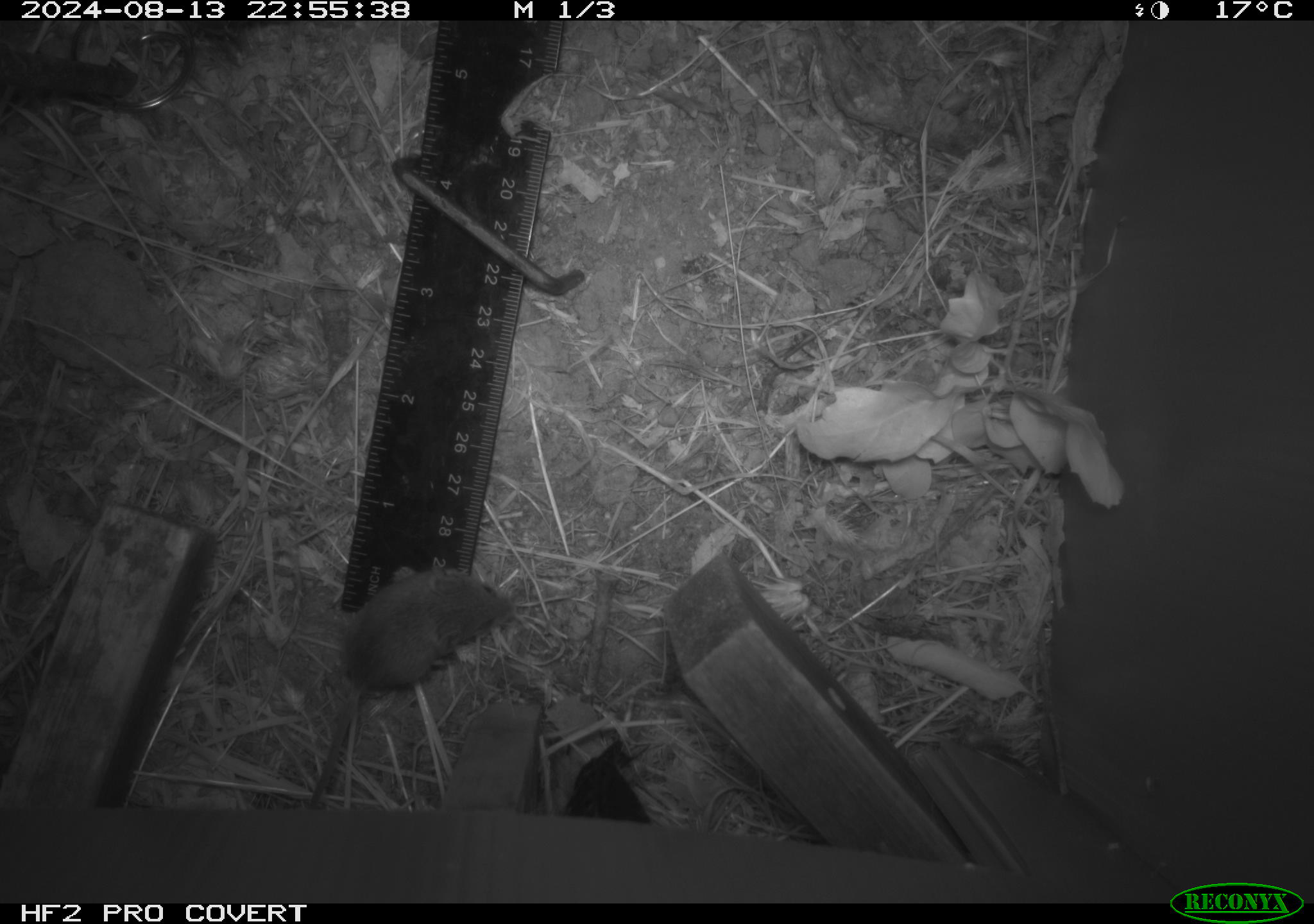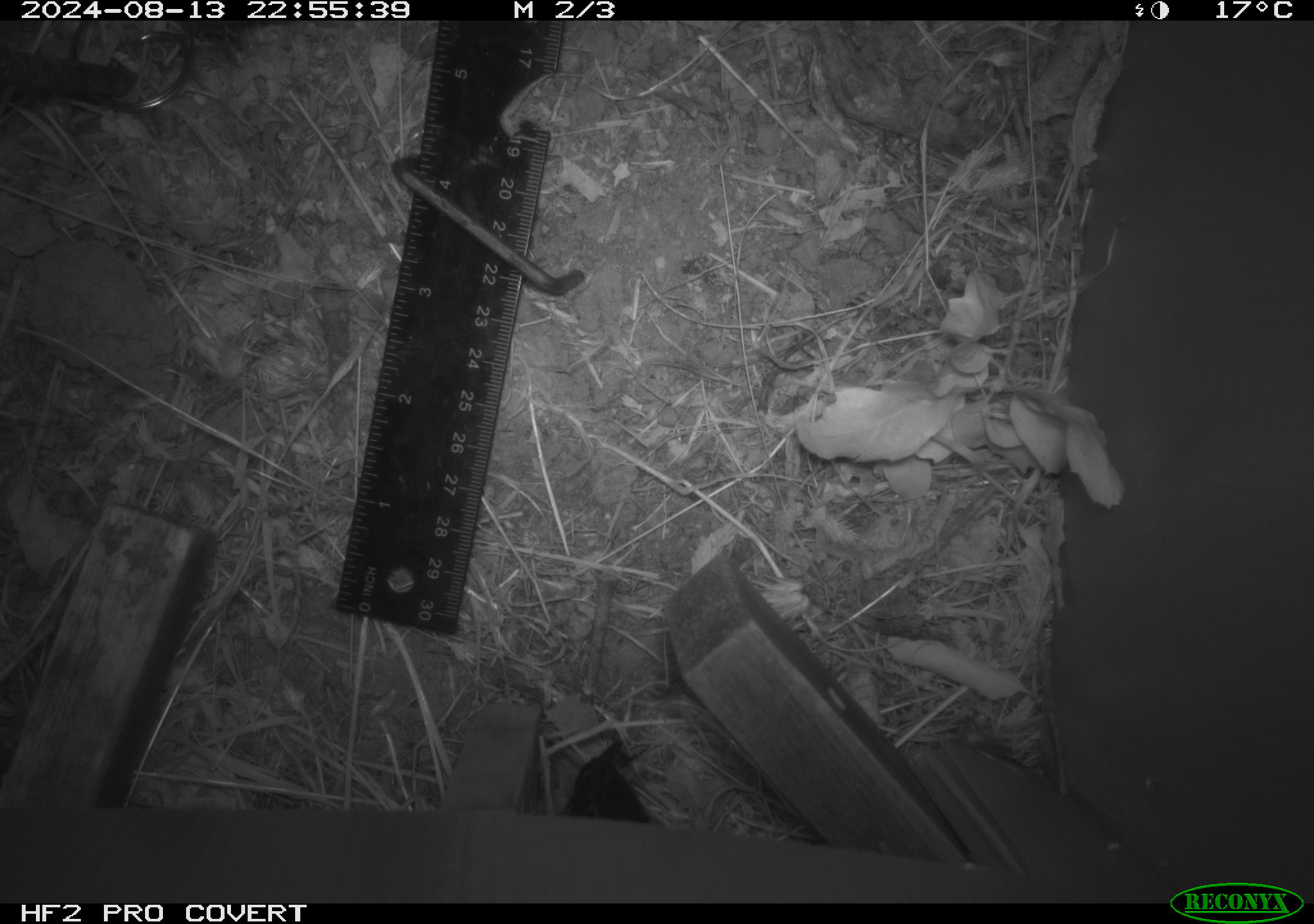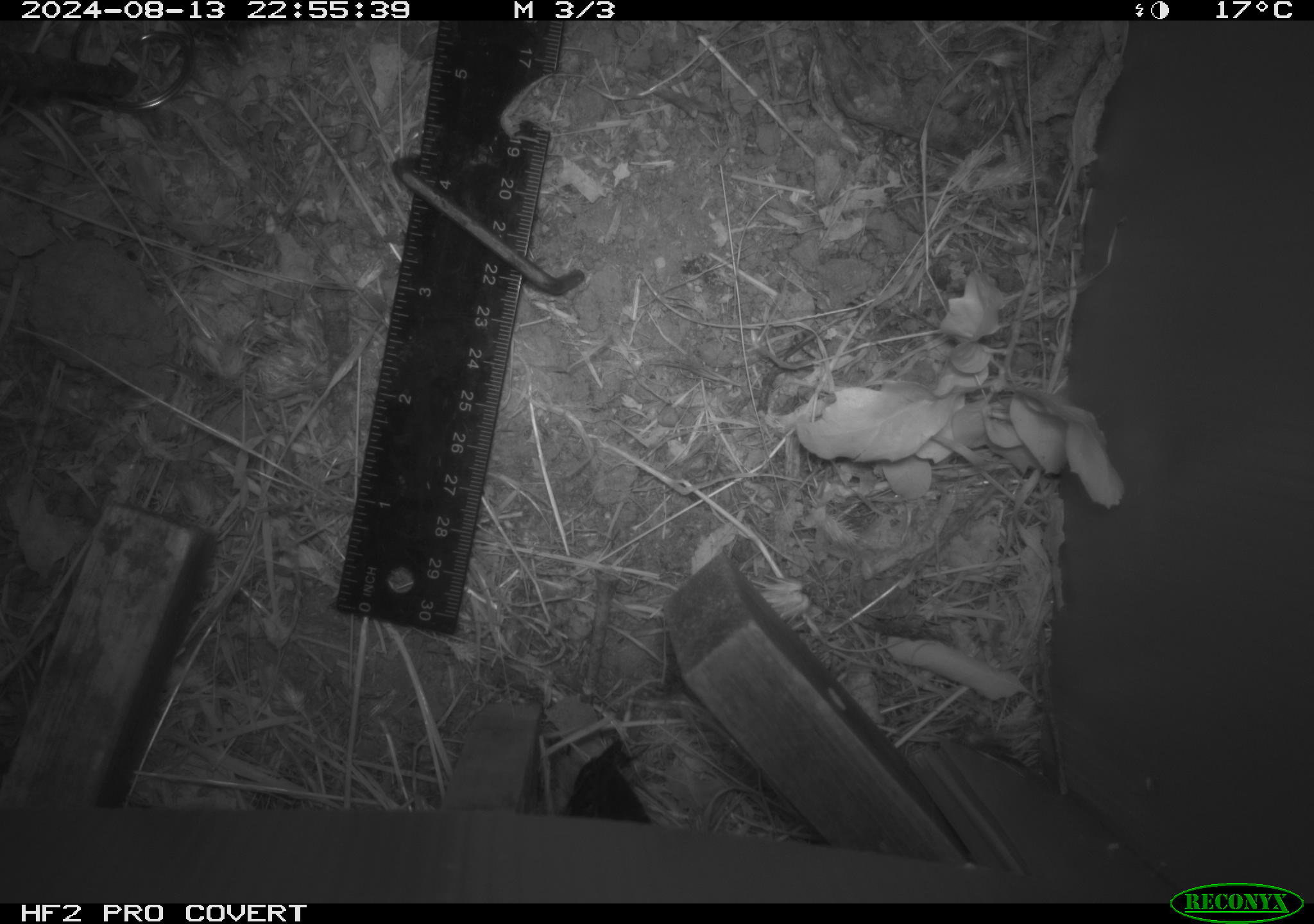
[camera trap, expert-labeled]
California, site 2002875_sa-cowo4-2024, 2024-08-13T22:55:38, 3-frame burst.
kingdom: Animalia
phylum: Chordata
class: Mammalia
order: Rodentia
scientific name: Rodentia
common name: mouse species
Mouse species (Rodentia).